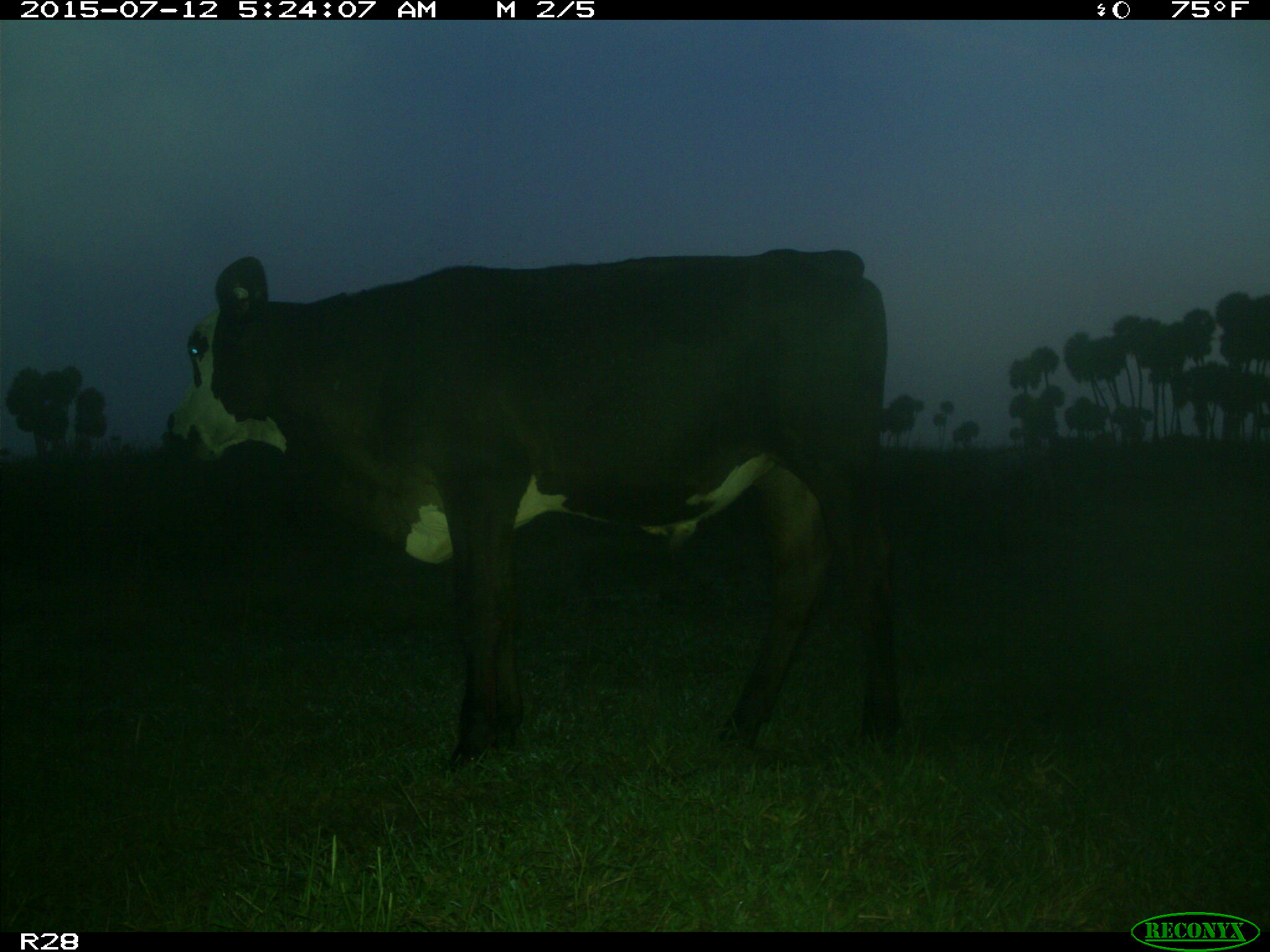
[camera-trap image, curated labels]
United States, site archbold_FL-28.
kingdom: Animalia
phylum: Chordata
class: Mammalia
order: Artiodactyla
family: Bovidae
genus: Bos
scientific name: Bos taurus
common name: domestic cow